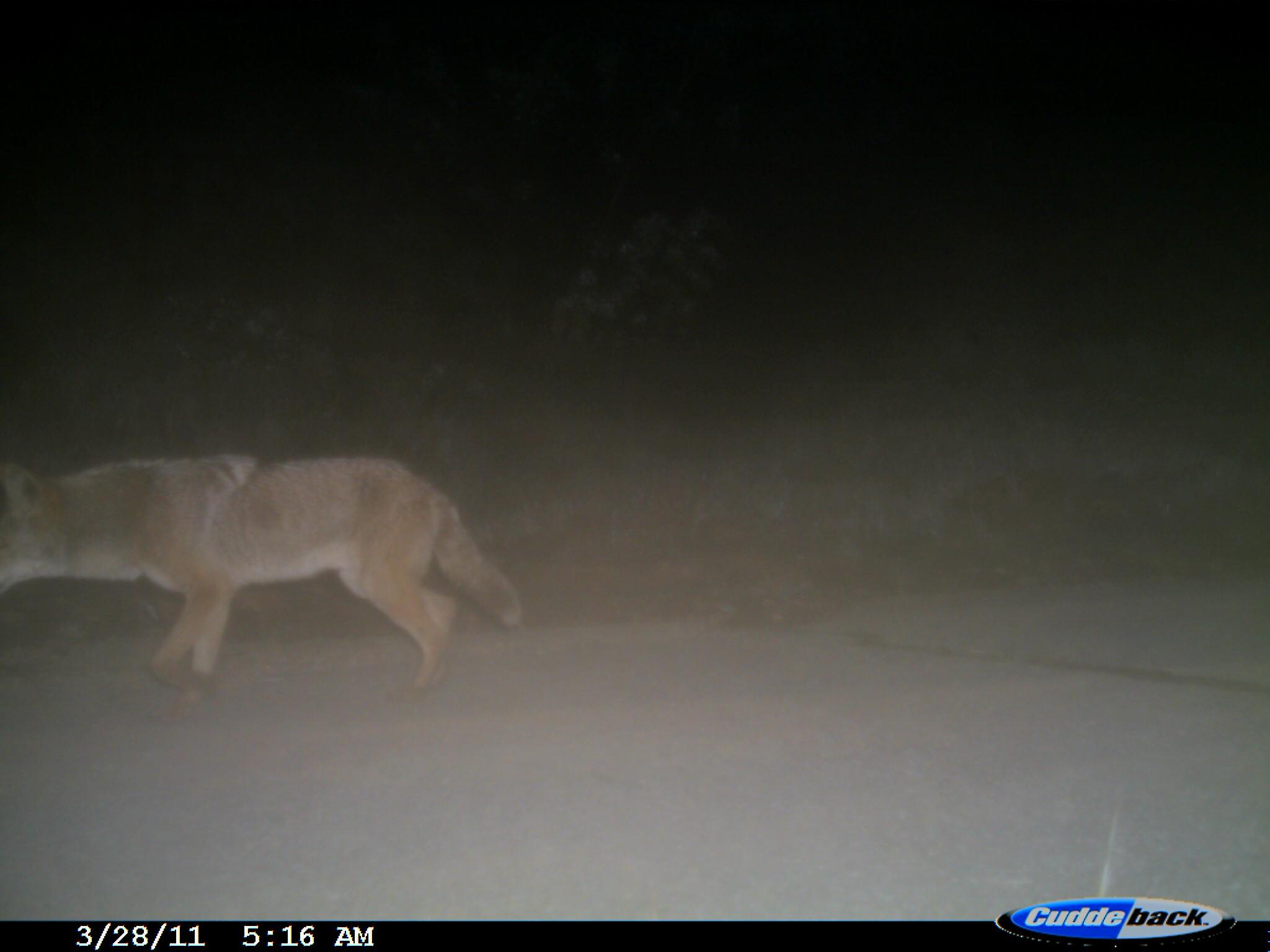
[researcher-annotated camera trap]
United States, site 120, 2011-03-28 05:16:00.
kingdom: Animalia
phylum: Chordata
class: Mammalia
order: Carnivora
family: Canidae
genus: Canis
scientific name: Canis latrans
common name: coyote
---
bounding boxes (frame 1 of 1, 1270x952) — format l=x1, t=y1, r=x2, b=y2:
coyote: l=5, t=427, r=549, b=720